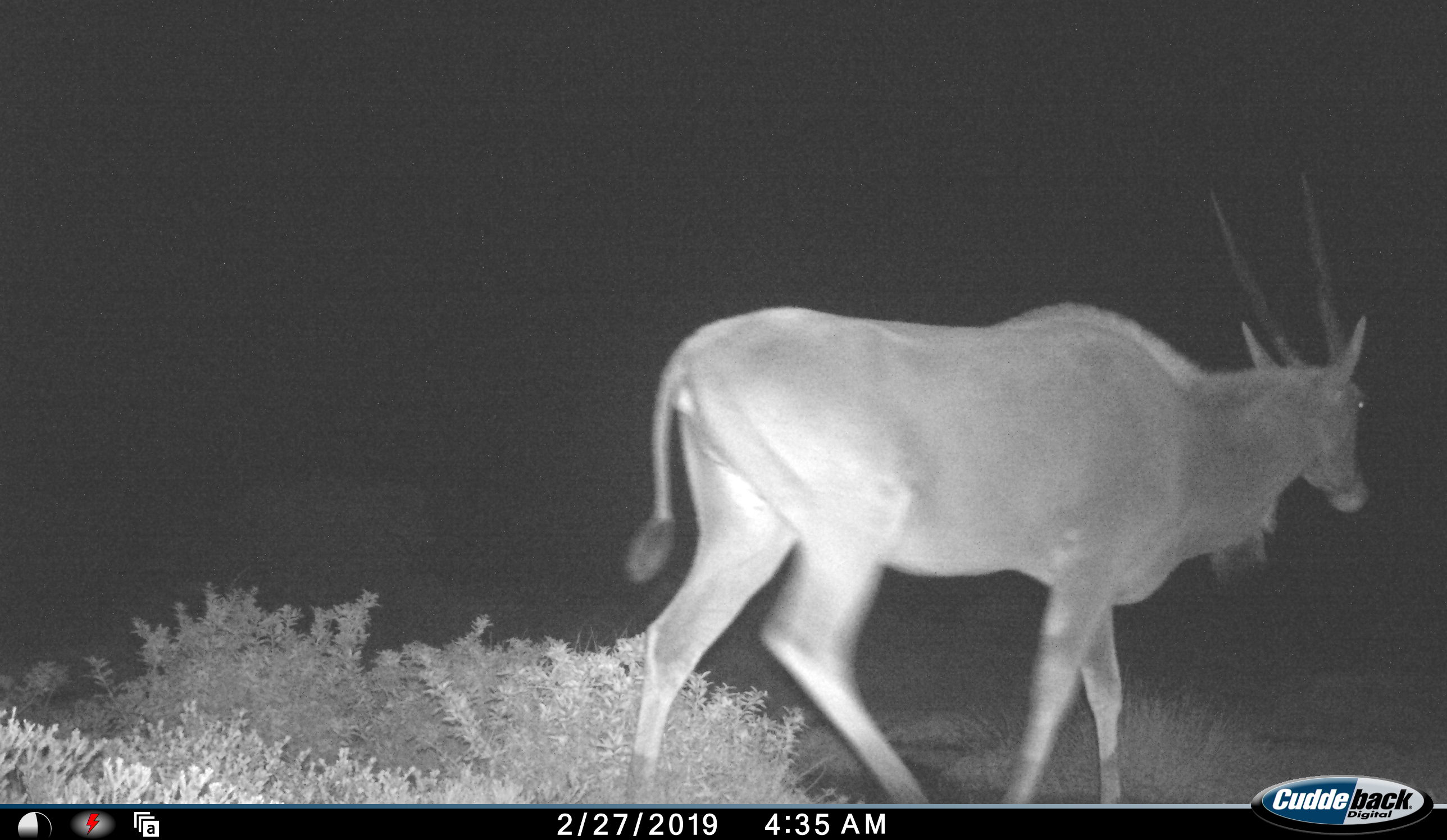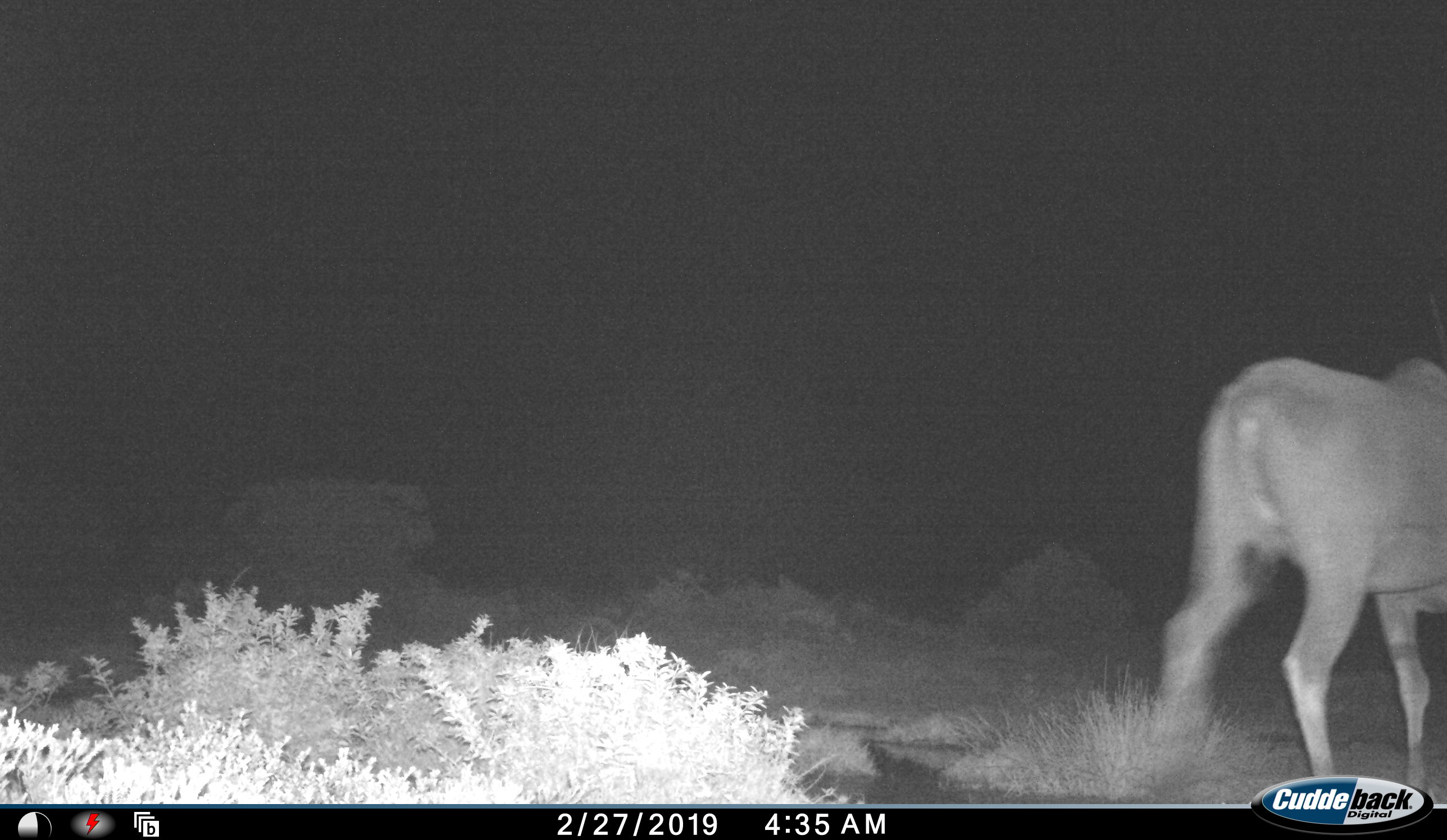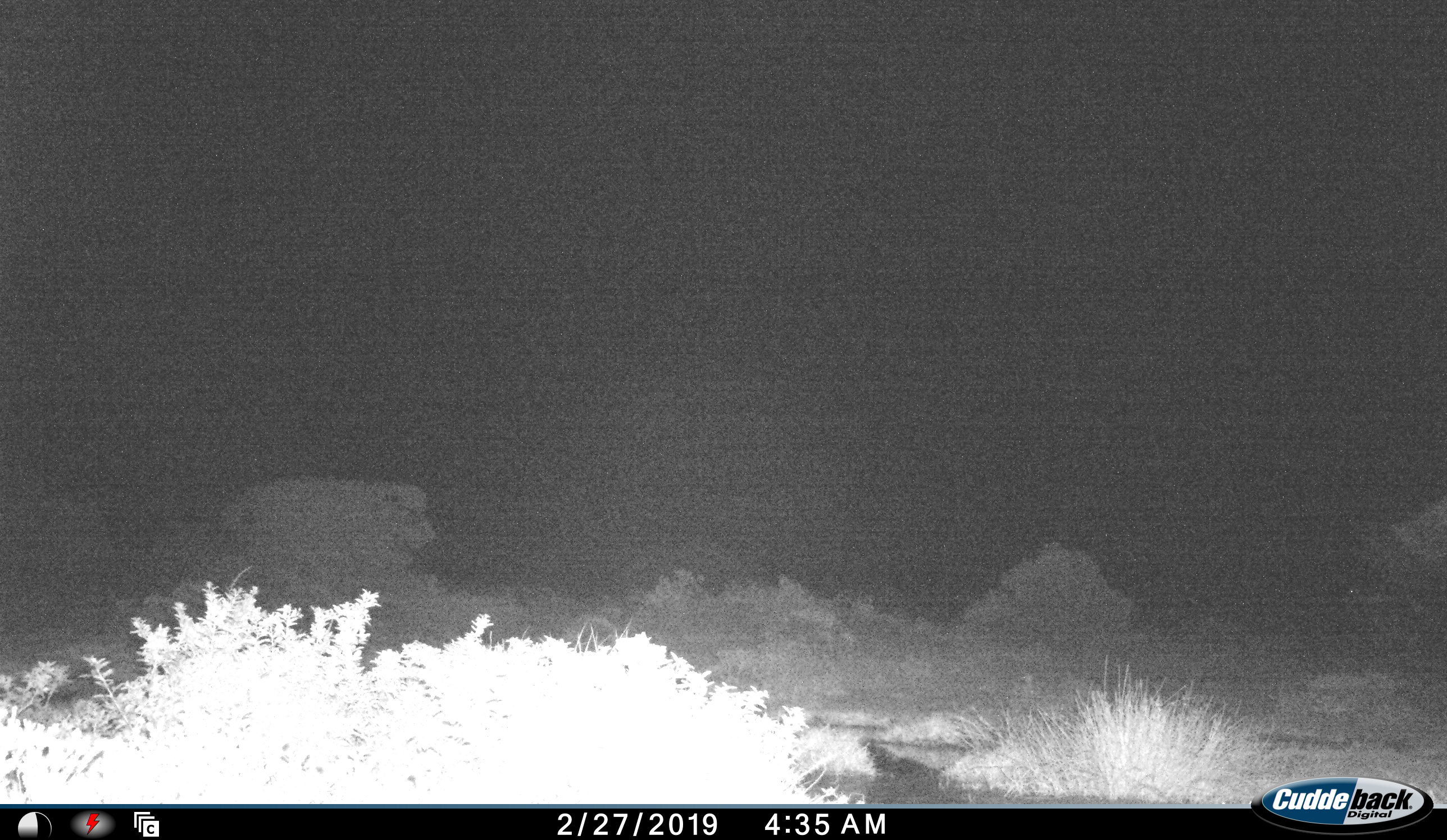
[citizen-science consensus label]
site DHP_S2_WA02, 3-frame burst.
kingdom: Animalia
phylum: Chordata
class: Mammalia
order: Artiodactyla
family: Bovidae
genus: Tragelaphus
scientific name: Tragelaphus oryx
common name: eland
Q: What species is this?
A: Eland (Tragelaphus oryx).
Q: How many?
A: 1.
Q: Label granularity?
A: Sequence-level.